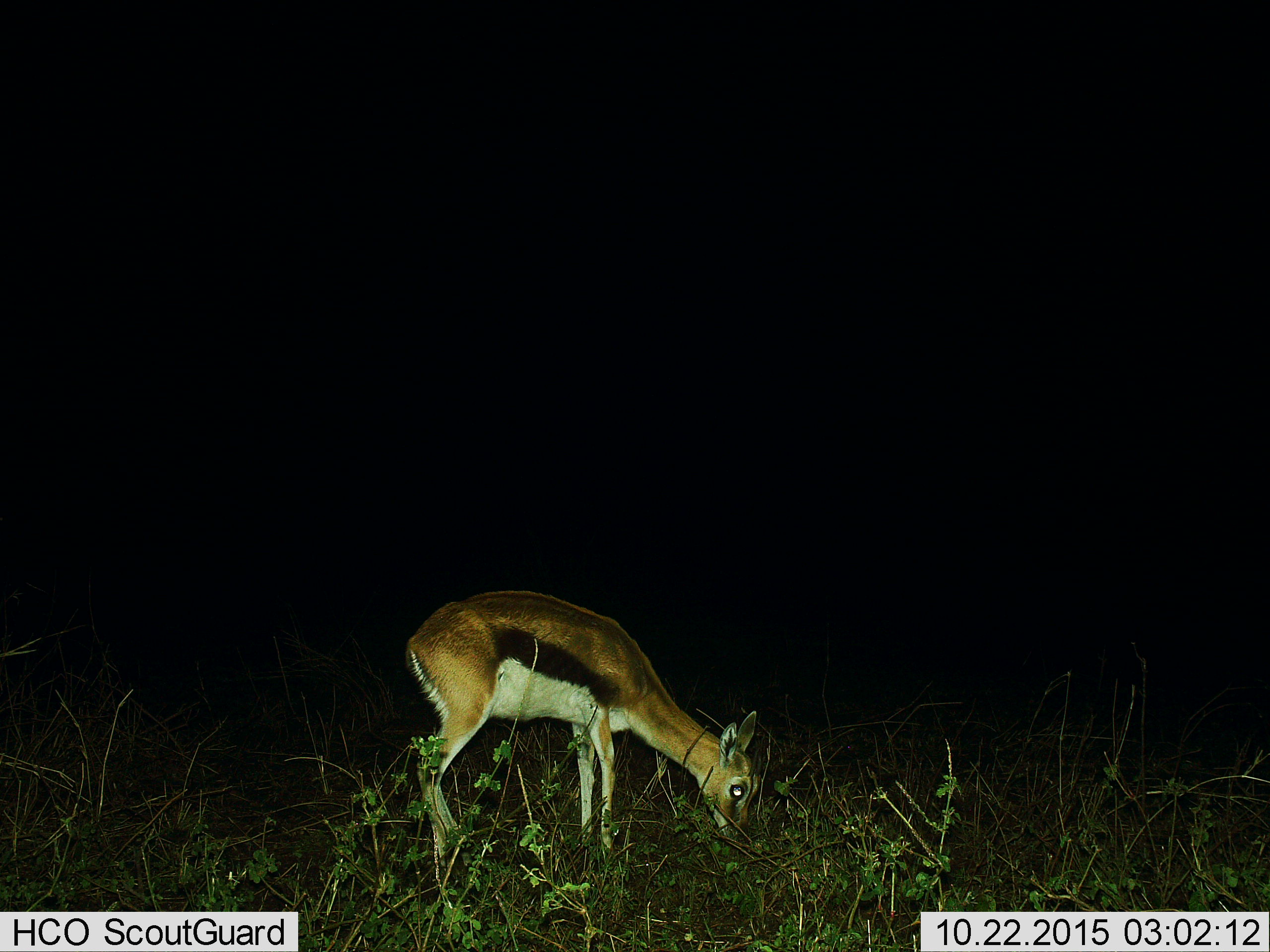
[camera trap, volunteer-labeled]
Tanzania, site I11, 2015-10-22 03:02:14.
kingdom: Animalia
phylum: Chordata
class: Mammalia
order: Artiodactyla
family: Bovidae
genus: Eudorcas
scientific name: Eudorcas thomsonii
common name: thomson's gazelle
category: gazellethomsons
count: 1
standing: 11%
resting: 0%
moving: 0%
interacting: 0%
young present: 11%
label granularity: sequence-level